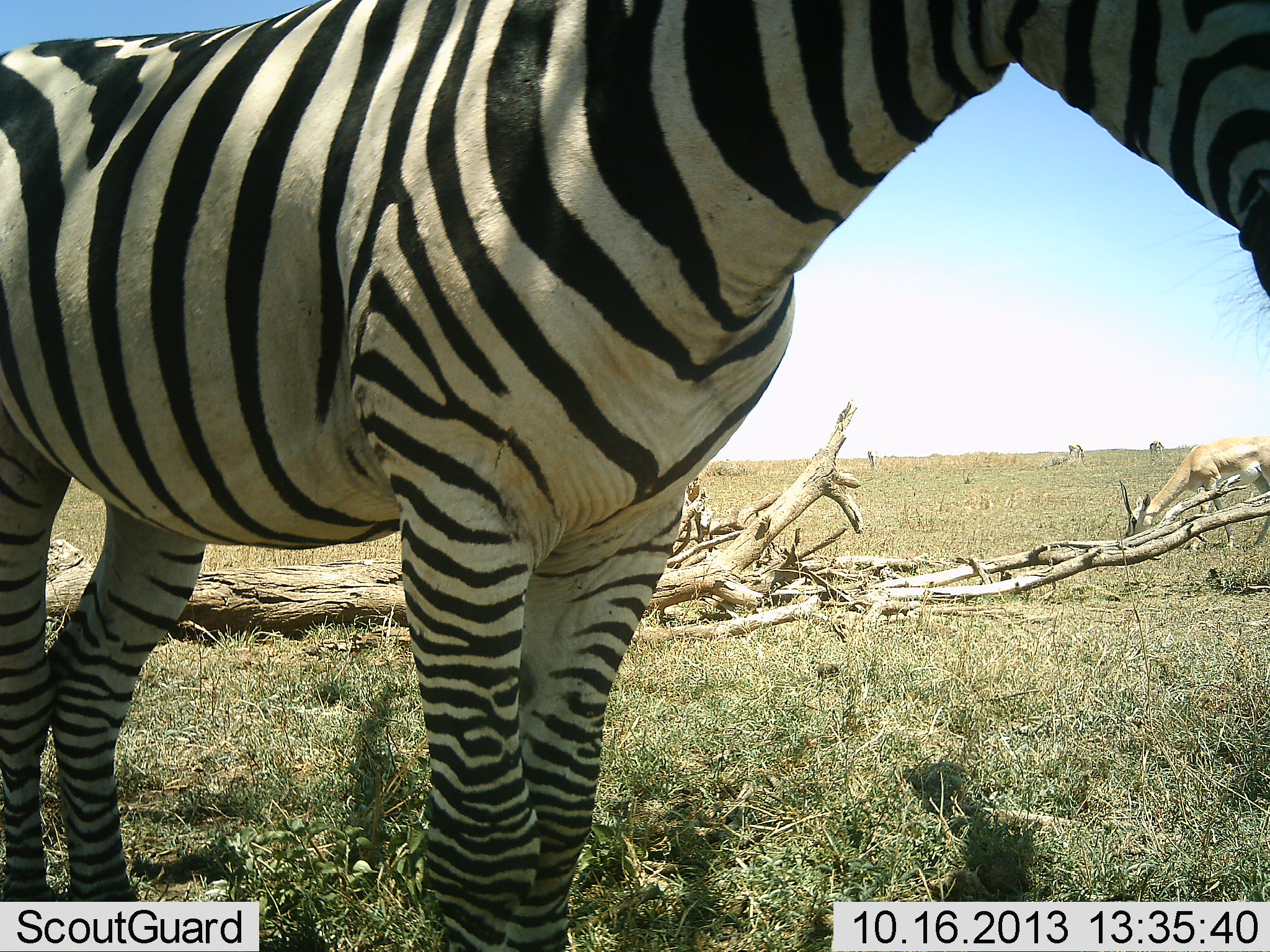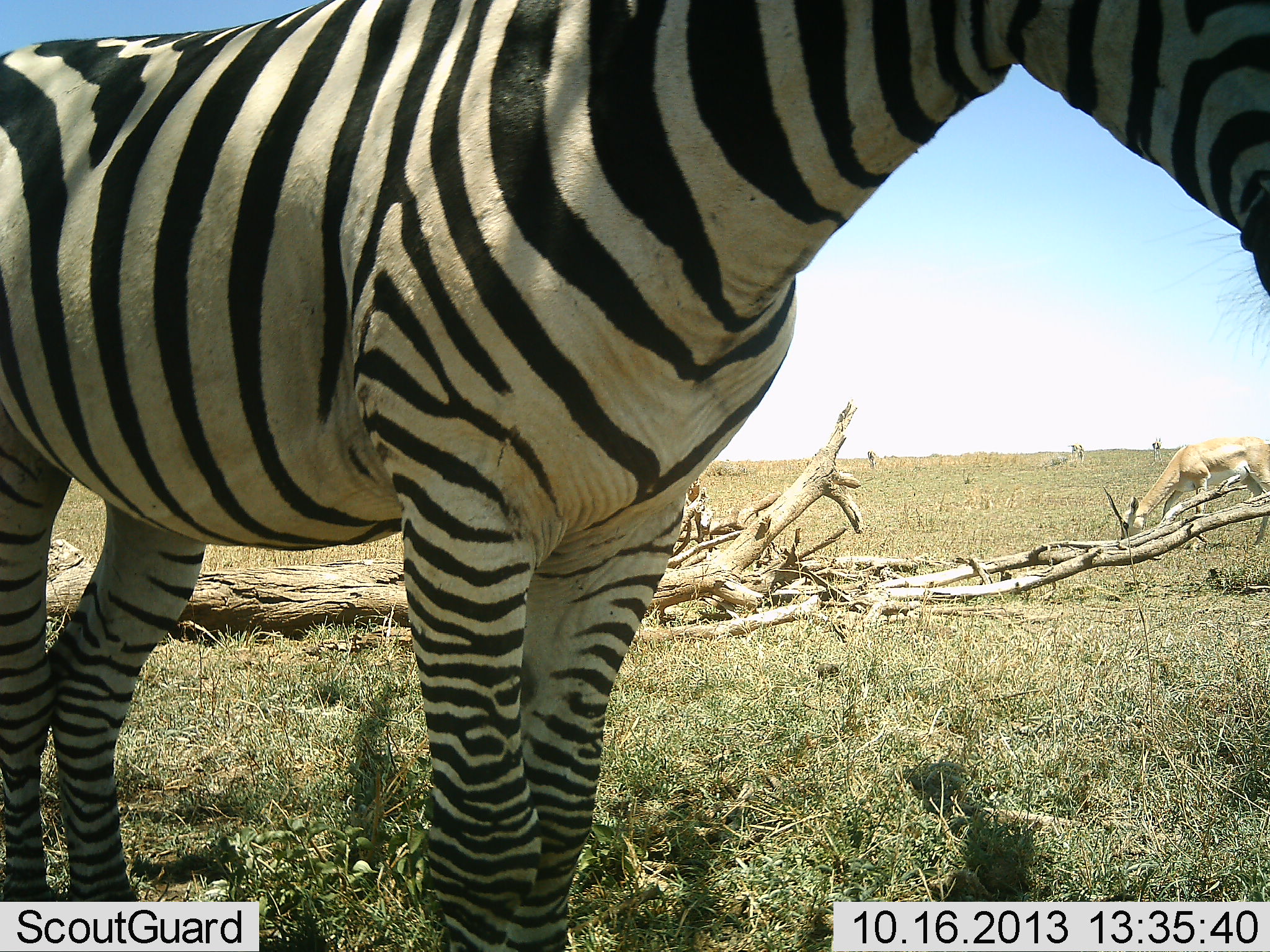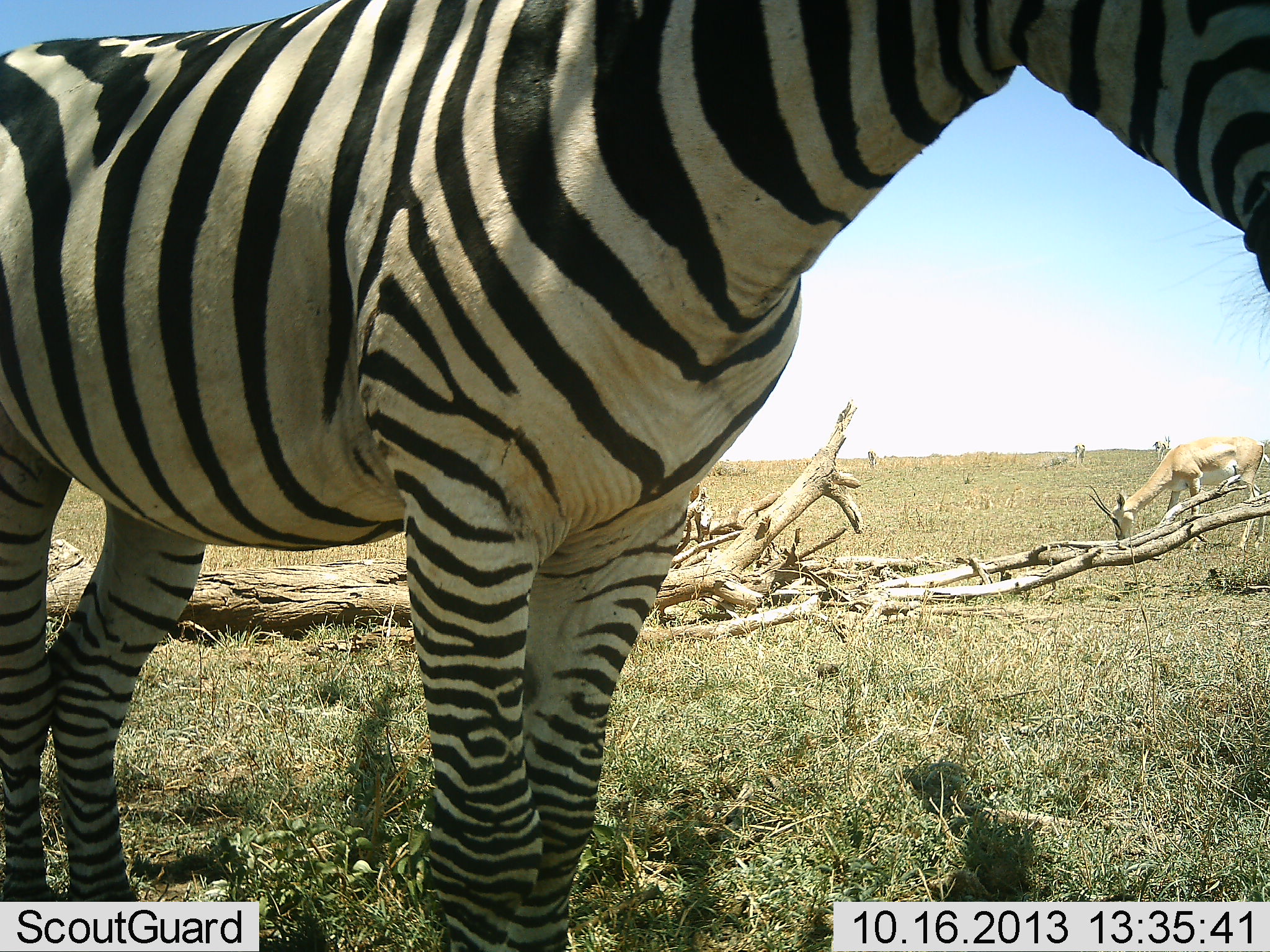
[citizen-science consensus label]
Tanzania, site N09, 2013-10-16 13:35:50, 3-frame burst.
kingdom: Animalia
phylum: Chordata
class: Mammalia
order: Artiodactyla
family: Bovidae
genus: Nanger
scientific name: Nanger granti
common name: grant's gazelle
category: gazellegrants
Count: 1.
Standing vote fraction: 33%.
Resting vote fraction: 0%.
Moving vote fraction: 0%.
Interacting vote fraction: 0%.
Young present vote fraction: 0%.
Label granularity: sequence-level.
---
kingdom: Animalia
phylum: Chordata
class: Mammalia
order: Perissodactyla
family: Equidae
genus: Equus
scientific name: Equus quagga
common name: plains zebra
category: zebra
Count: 1.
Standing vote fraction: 100%.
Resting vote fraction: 0%.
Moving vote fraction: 0%.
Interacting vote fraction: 0%.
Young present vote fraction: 0%.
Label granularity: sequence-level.